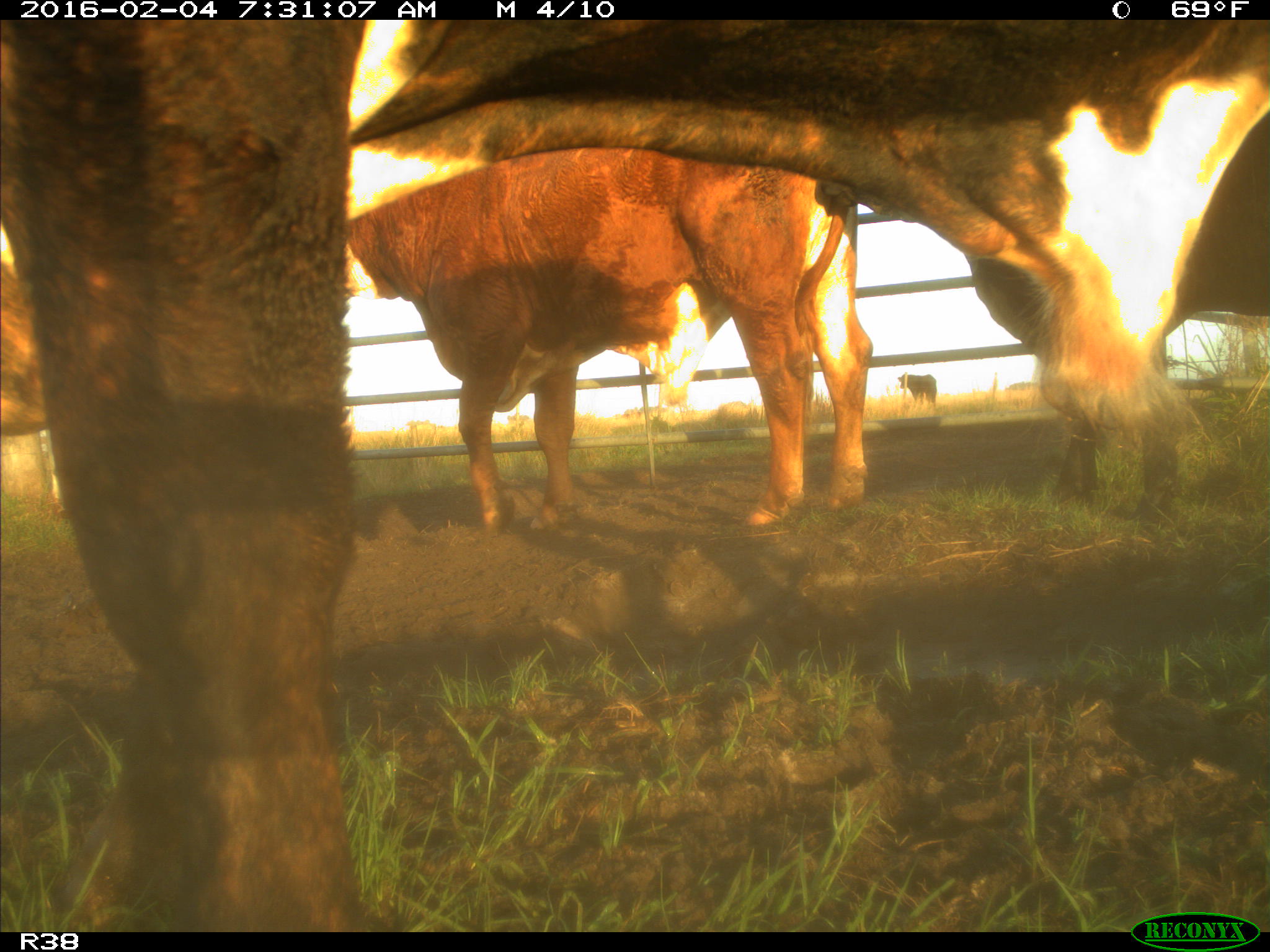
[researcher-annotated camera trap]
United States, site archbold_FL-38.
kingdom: Animalia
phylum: Chordata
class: Mammalia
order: Artiodactyla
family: Bovidae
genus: Bos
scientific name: Bos taurus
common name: domestic cow